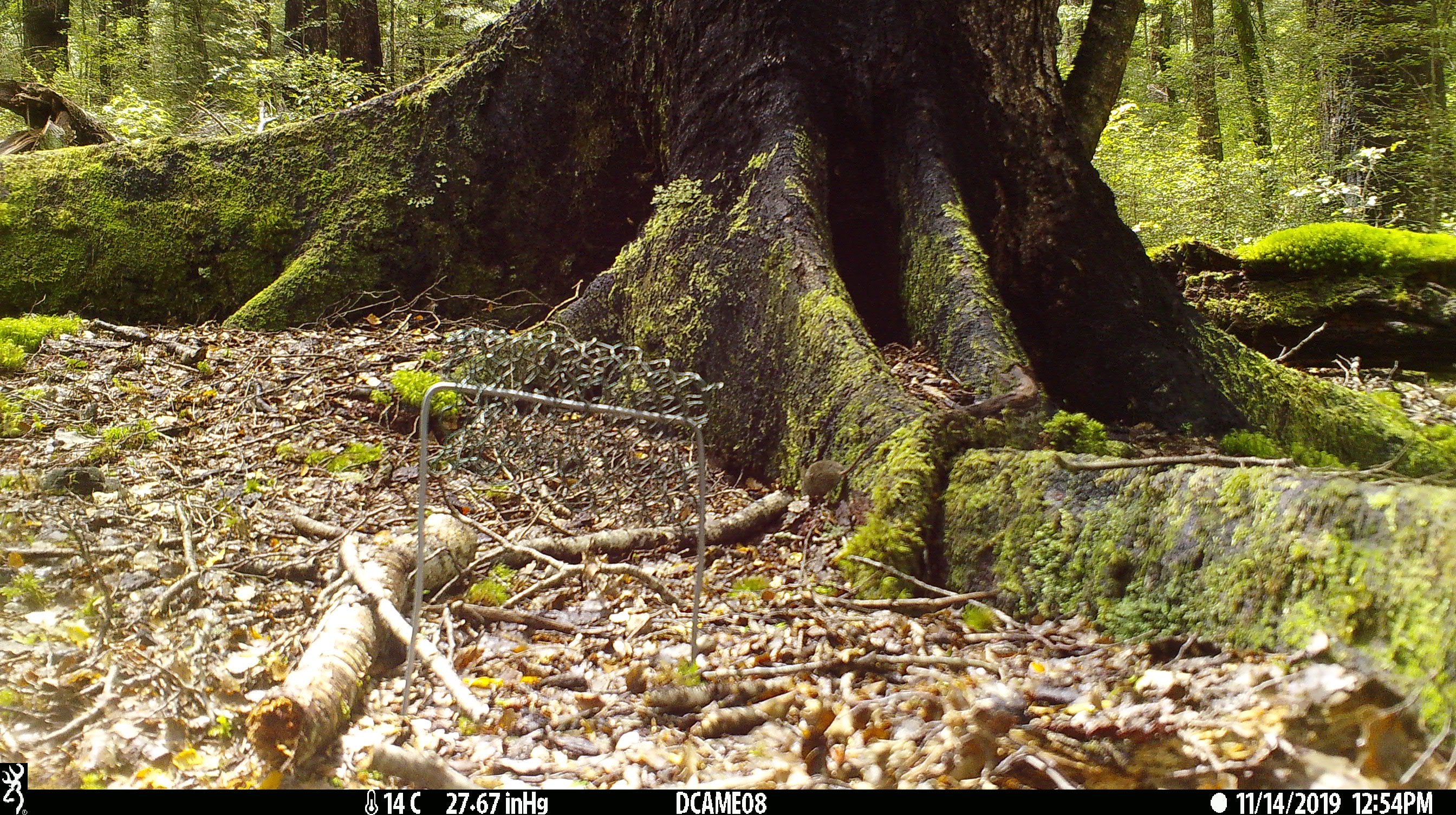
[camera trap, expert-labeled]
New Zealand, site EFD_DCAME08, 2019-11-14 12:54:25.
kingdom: Animalia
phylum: Chordata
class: Mammalia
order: Rodentia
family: Muridae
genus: Mus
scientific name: Mus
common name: mouse